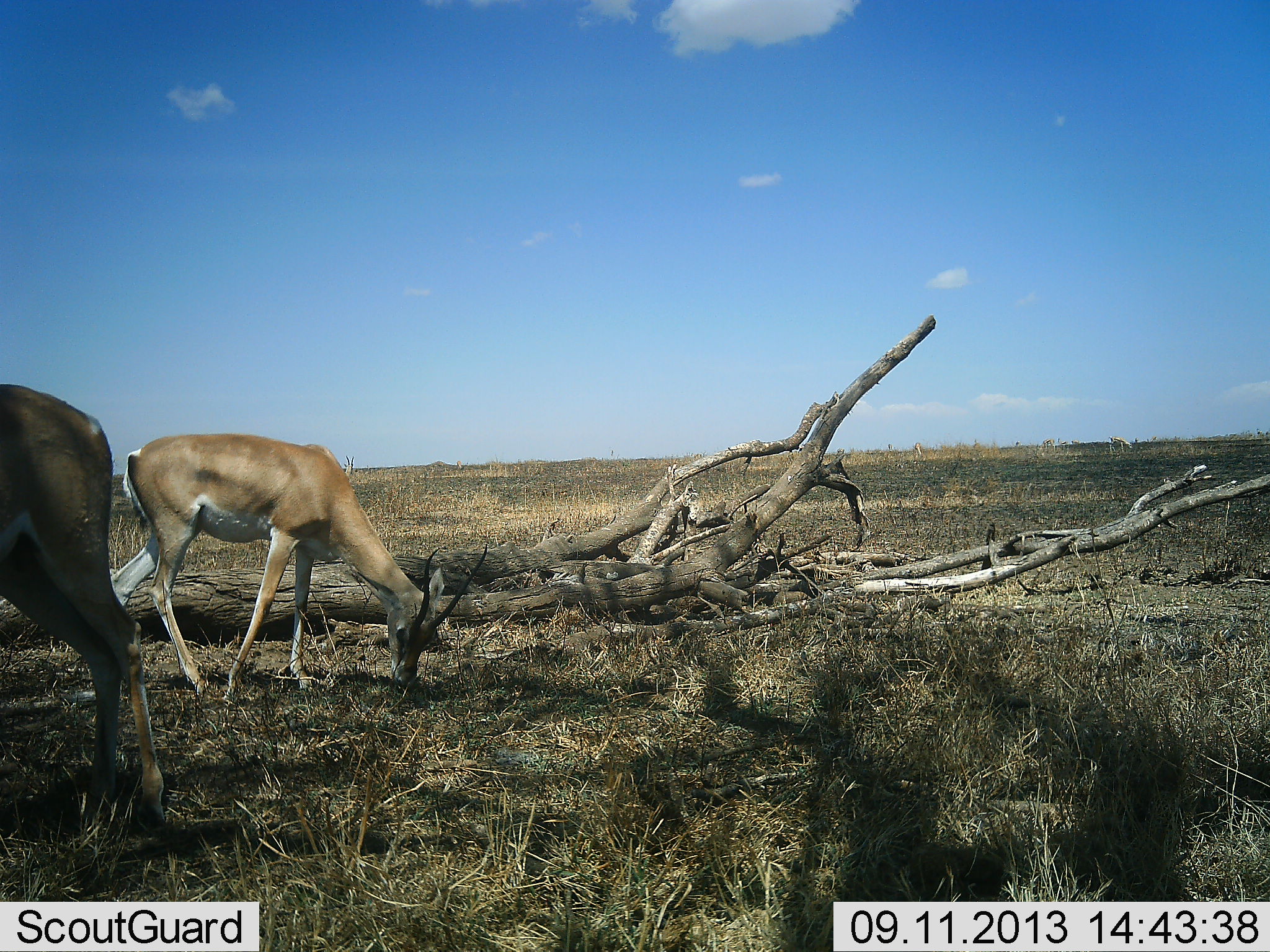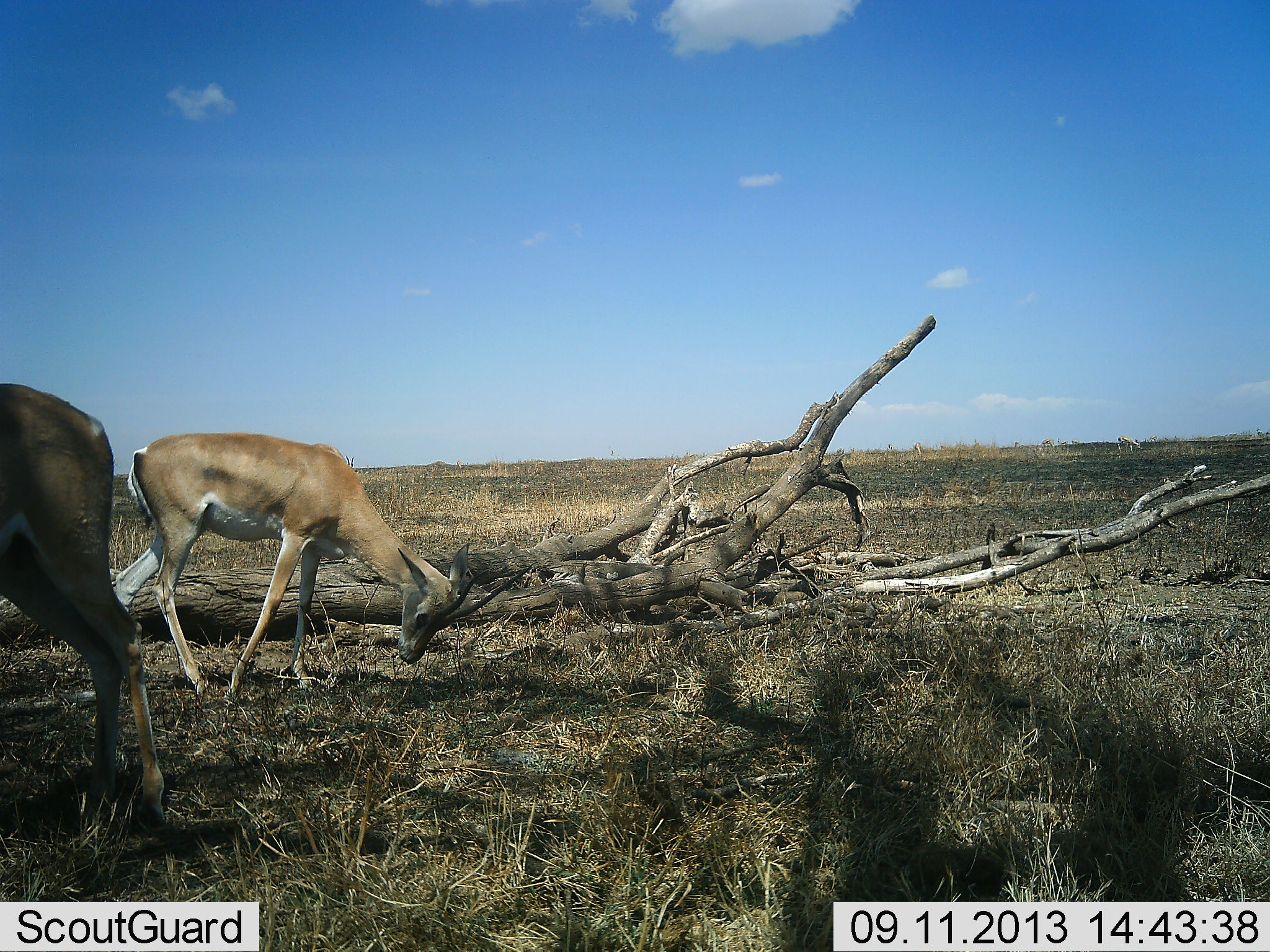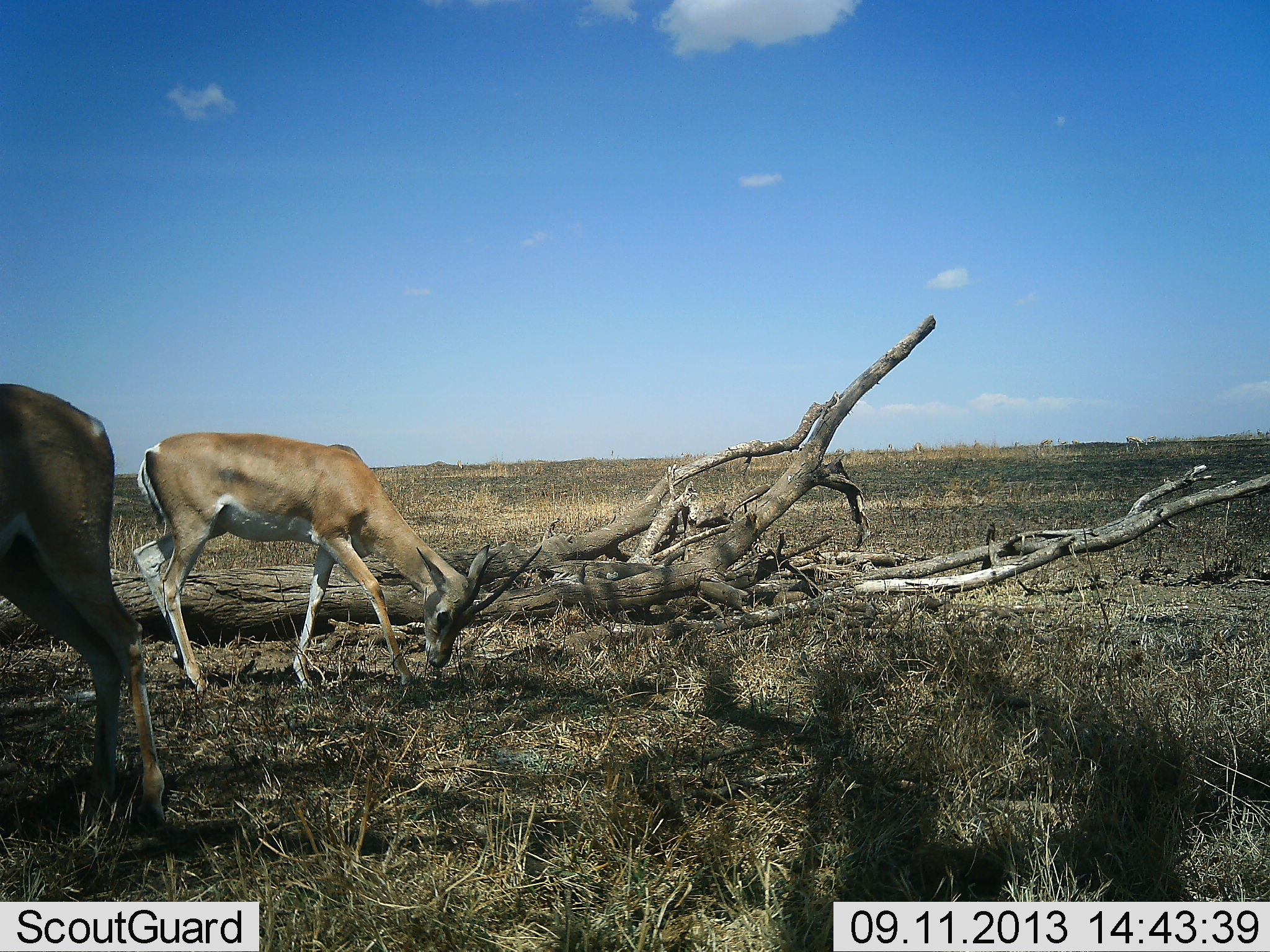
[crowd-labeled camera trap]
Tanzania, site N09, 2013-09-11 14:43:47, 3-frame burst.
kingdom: Animalia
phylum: Chordata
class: Mammalia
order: Artiodactyla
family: Bovidae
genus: Nanger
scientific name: Nanger granti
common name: grant's gazelle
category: gazellegrants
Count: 2.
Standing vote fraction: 90%.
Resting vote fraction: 0%.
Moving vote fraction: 20%.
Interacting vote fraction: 0%.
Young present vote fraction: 0%.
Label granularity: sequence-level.